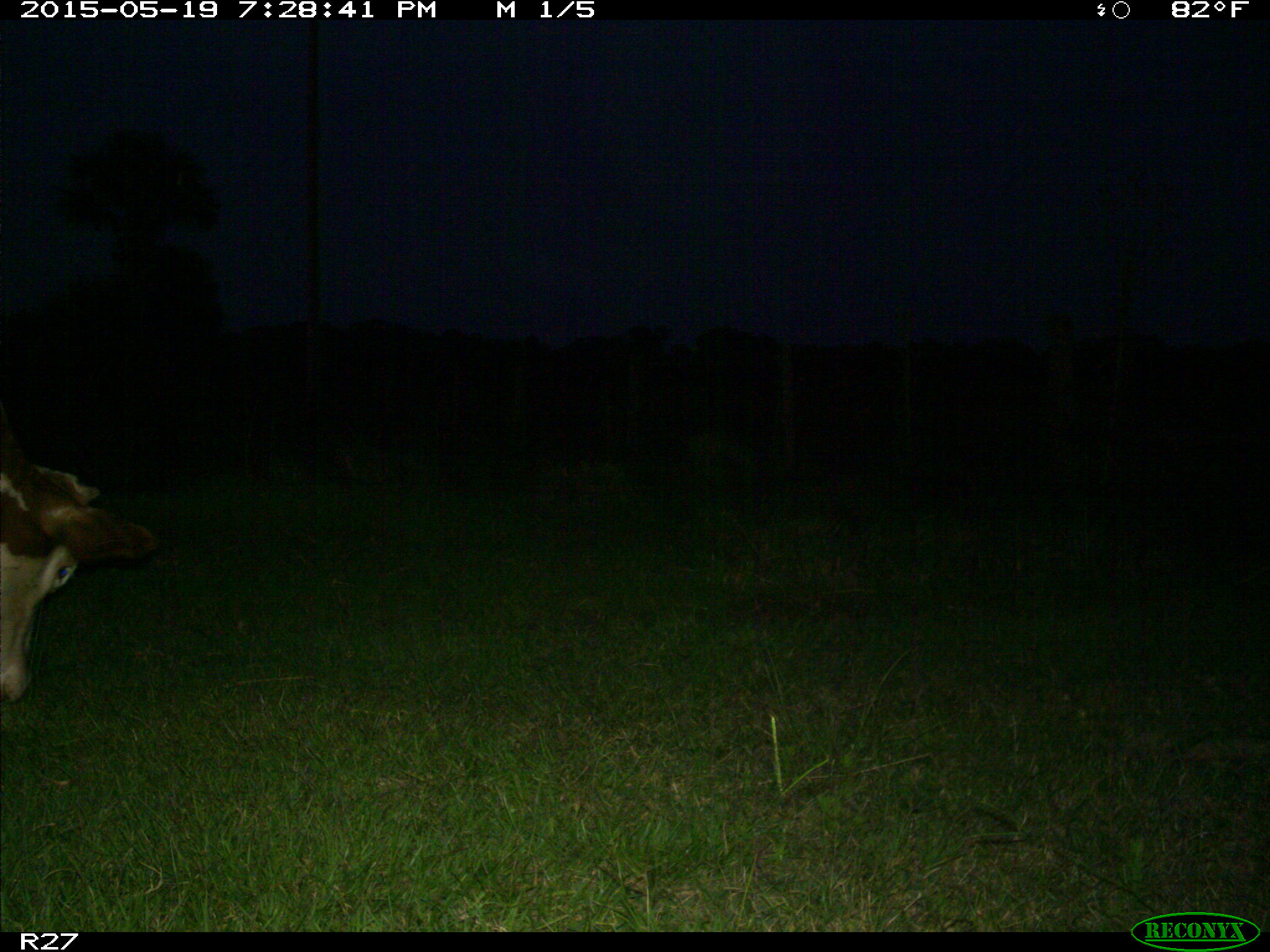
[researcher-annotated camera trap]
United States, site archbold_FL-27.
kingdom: Animalia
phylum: Chordata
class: Mammalia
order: Artiodactyla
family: Bovidae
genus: Bos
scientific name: Bos taurus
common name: domestic cow